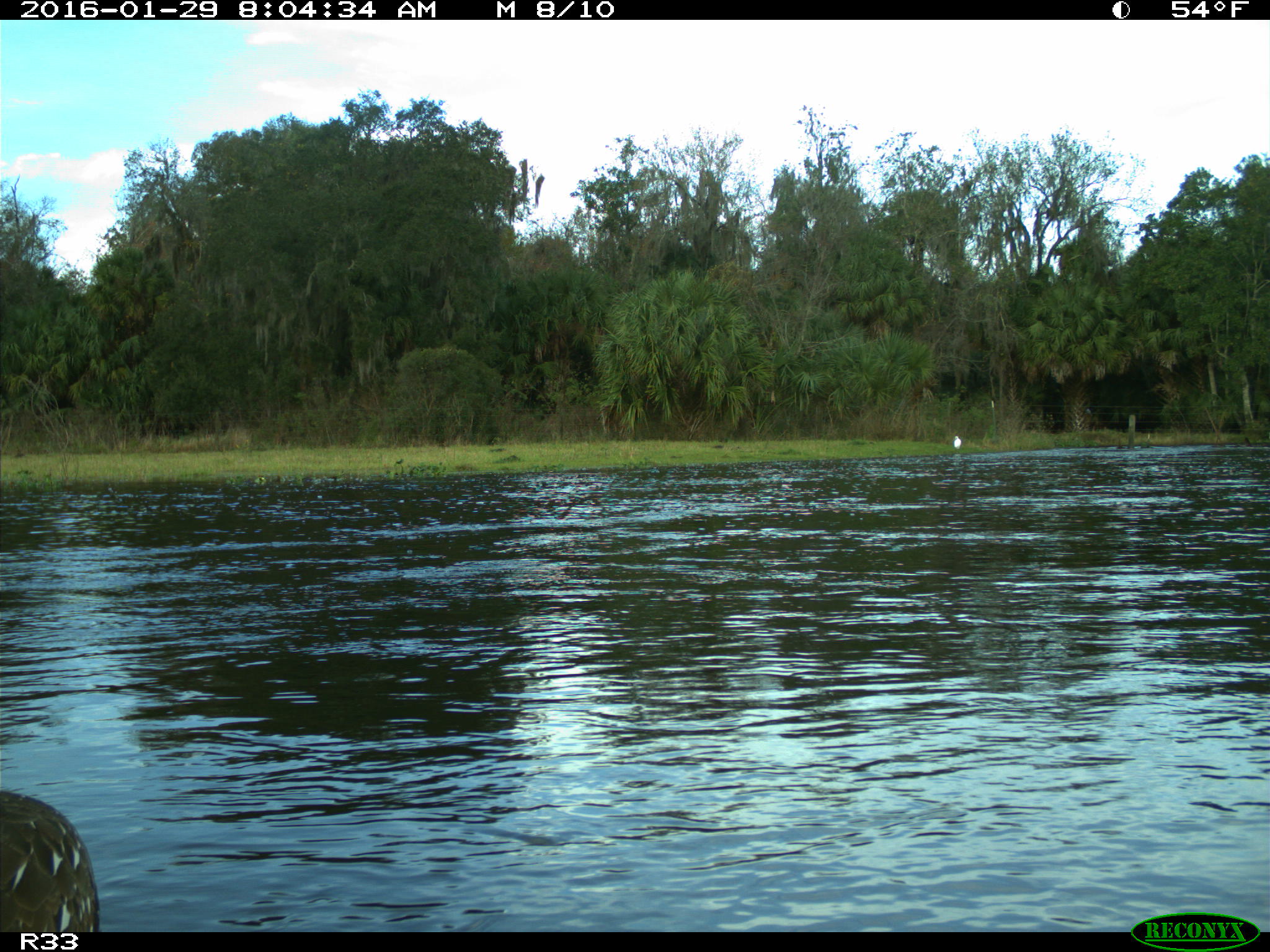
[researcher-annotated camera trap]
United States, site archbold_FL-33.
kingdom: Animalia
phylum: Chordata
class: Aves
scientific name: Aves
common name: birds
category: unidentified bird